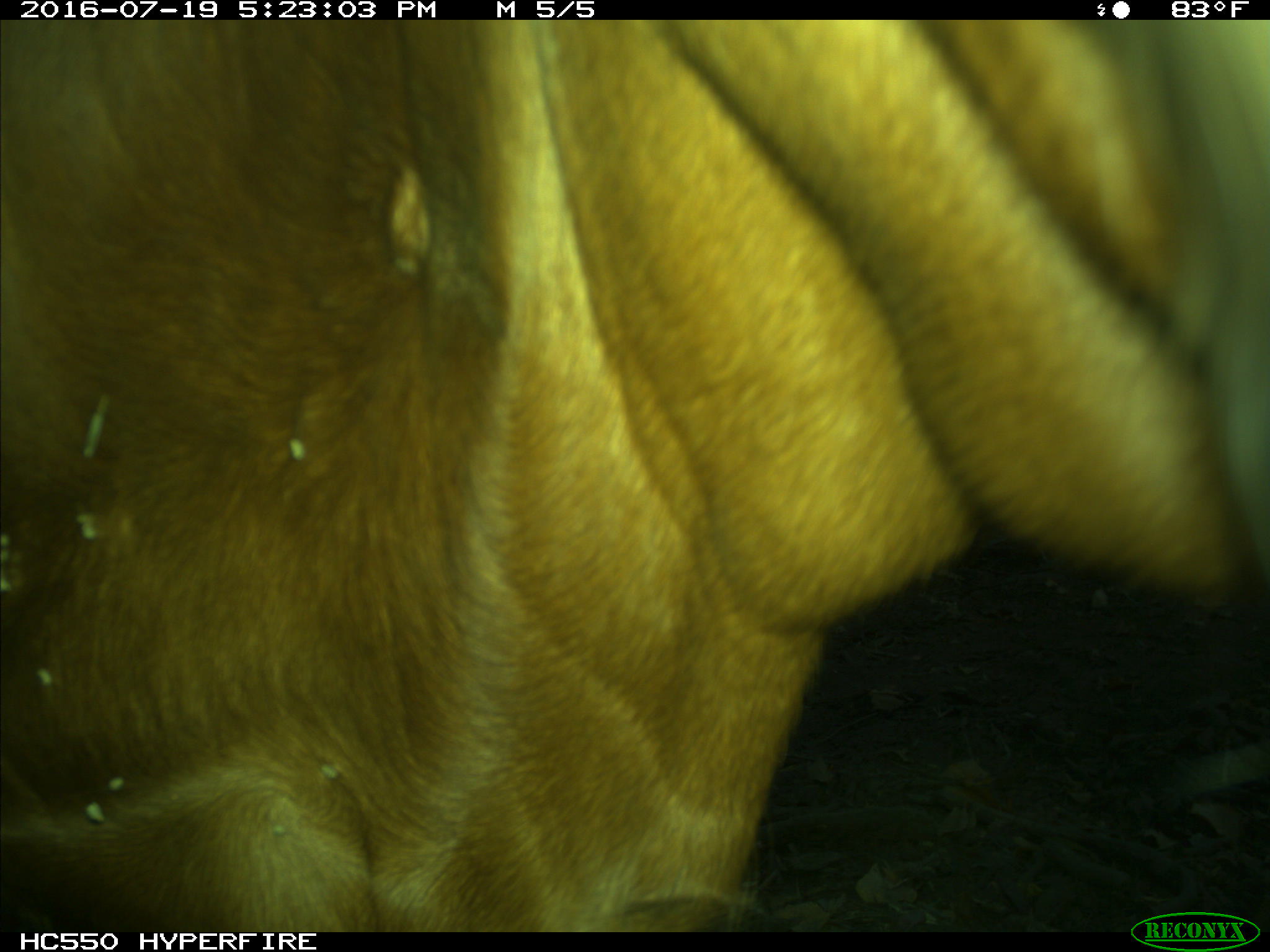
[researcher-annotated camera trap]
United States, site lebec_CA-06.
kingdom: Animalia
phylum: Chordata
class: Mammalia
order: Artiodactyla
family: Bovidae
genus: Bos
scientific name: Bos taurus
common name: domestic cow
Bos taurus (domestic cow).